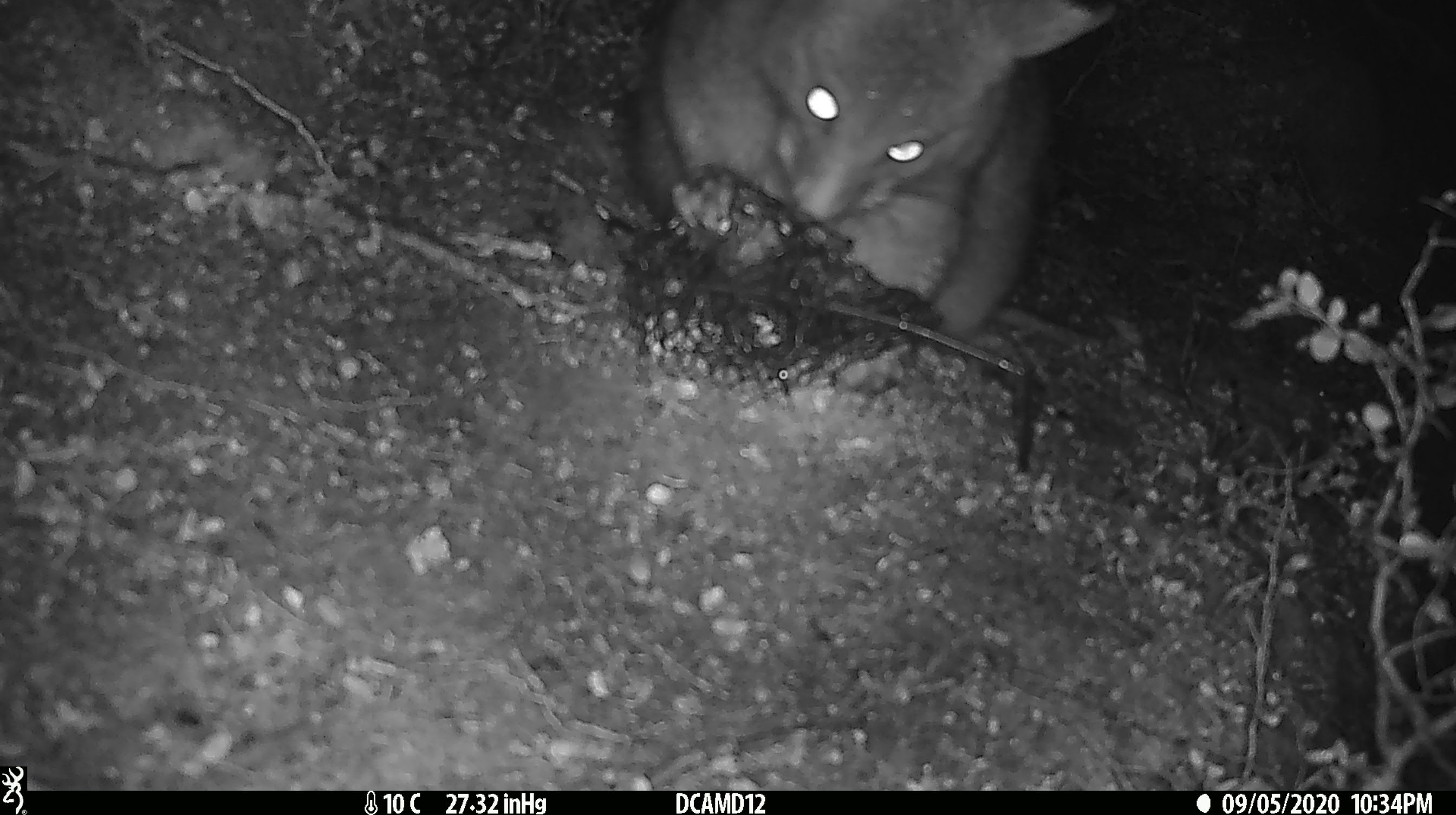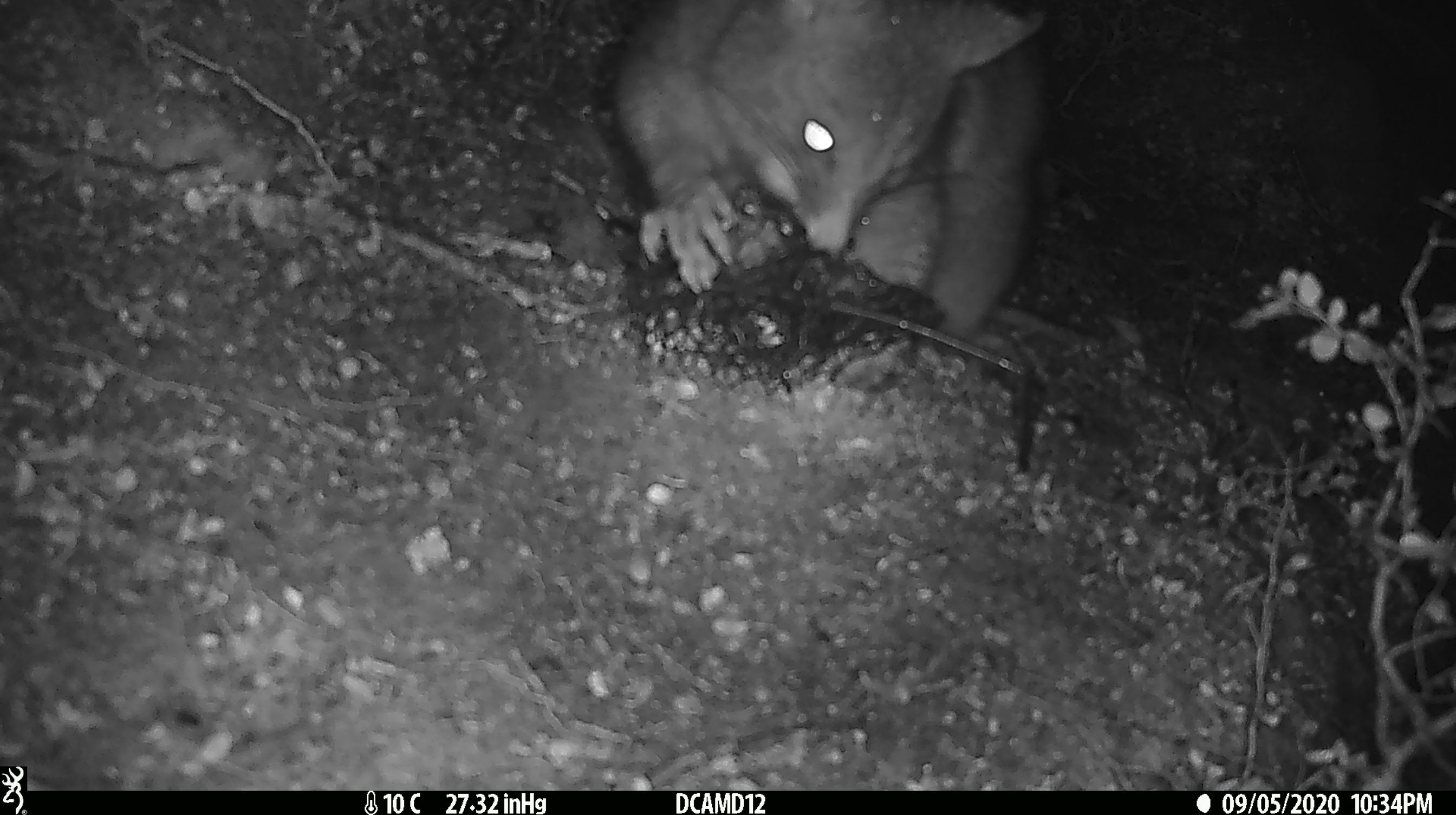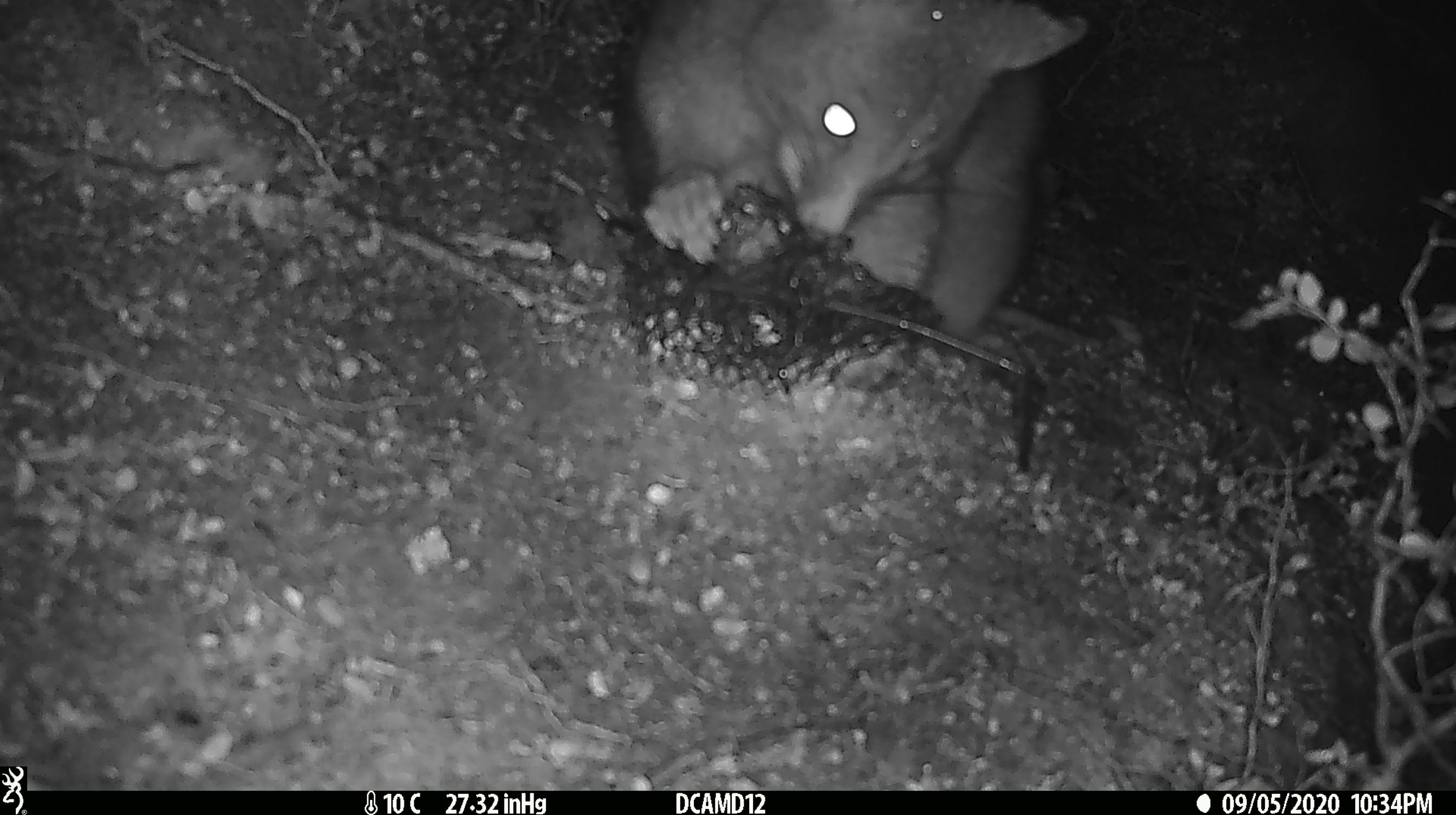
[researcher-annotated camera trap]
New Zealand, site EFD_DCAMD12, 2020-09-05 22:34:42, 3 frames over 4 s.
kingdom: Animalia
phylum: Chordata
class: Mammalia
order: Diprotodontia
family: Phalangeridae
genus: Trichosurus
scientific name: Trichosurus vulpecula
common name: common brushtail possum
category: possum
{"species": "possum (common brushtail possum) (Trichosurus vulpecula)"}